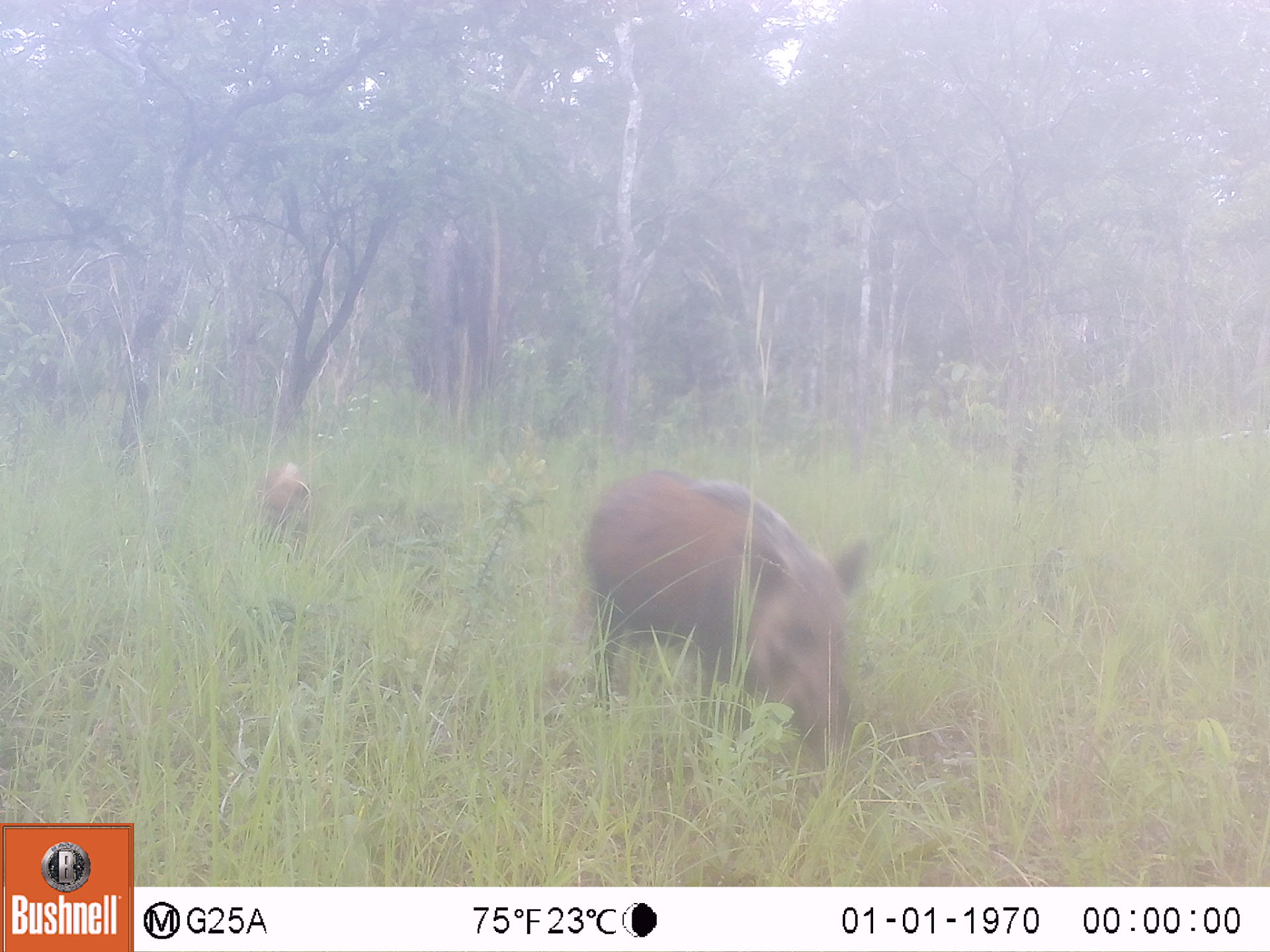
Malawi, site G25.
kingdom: Animalia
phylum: Chordata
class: Mammalia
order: Artiodactyla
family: Suidae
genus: Potamochoerus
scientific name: Potamochoerus larvatus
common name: bushpig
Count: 2.